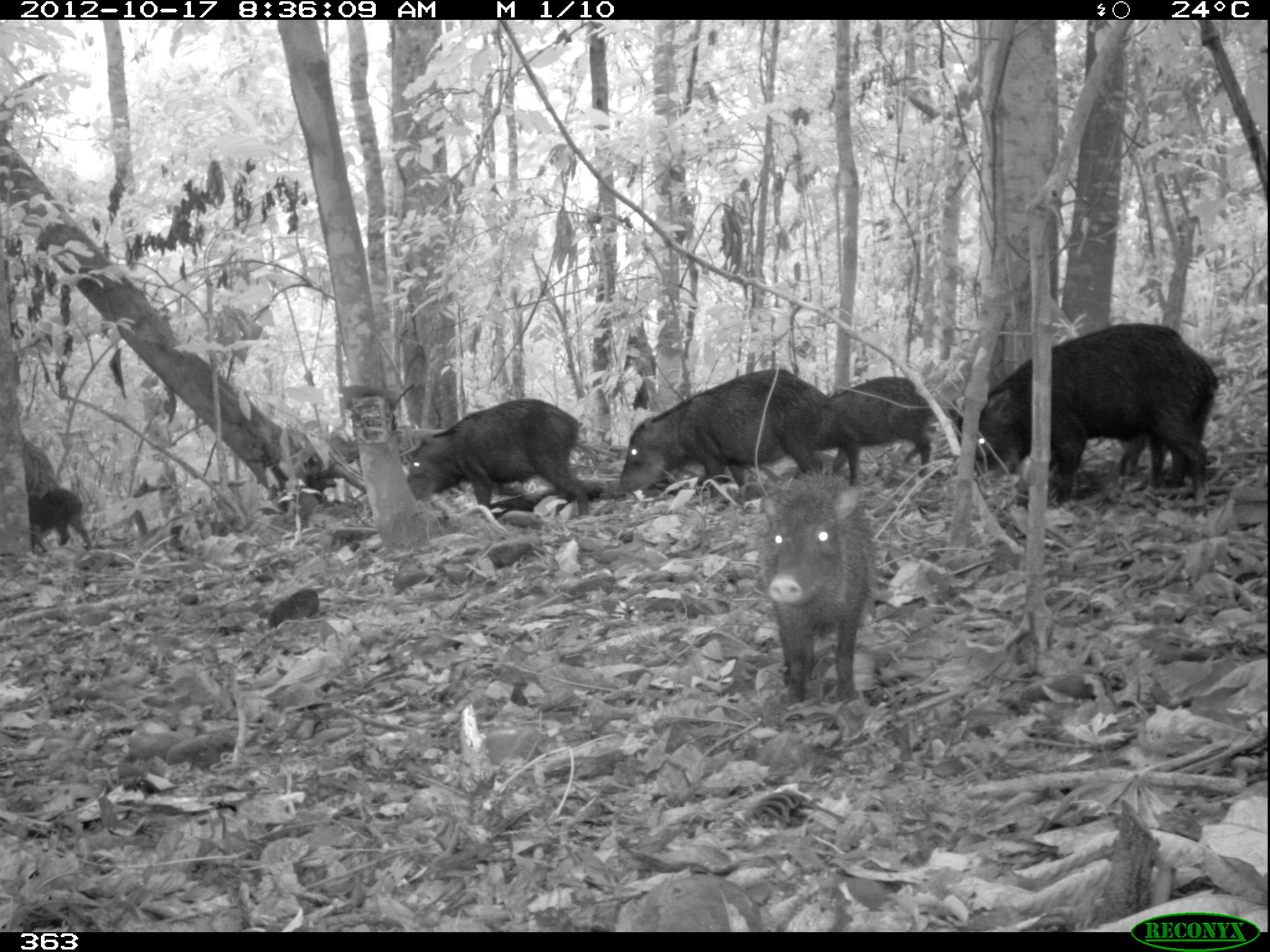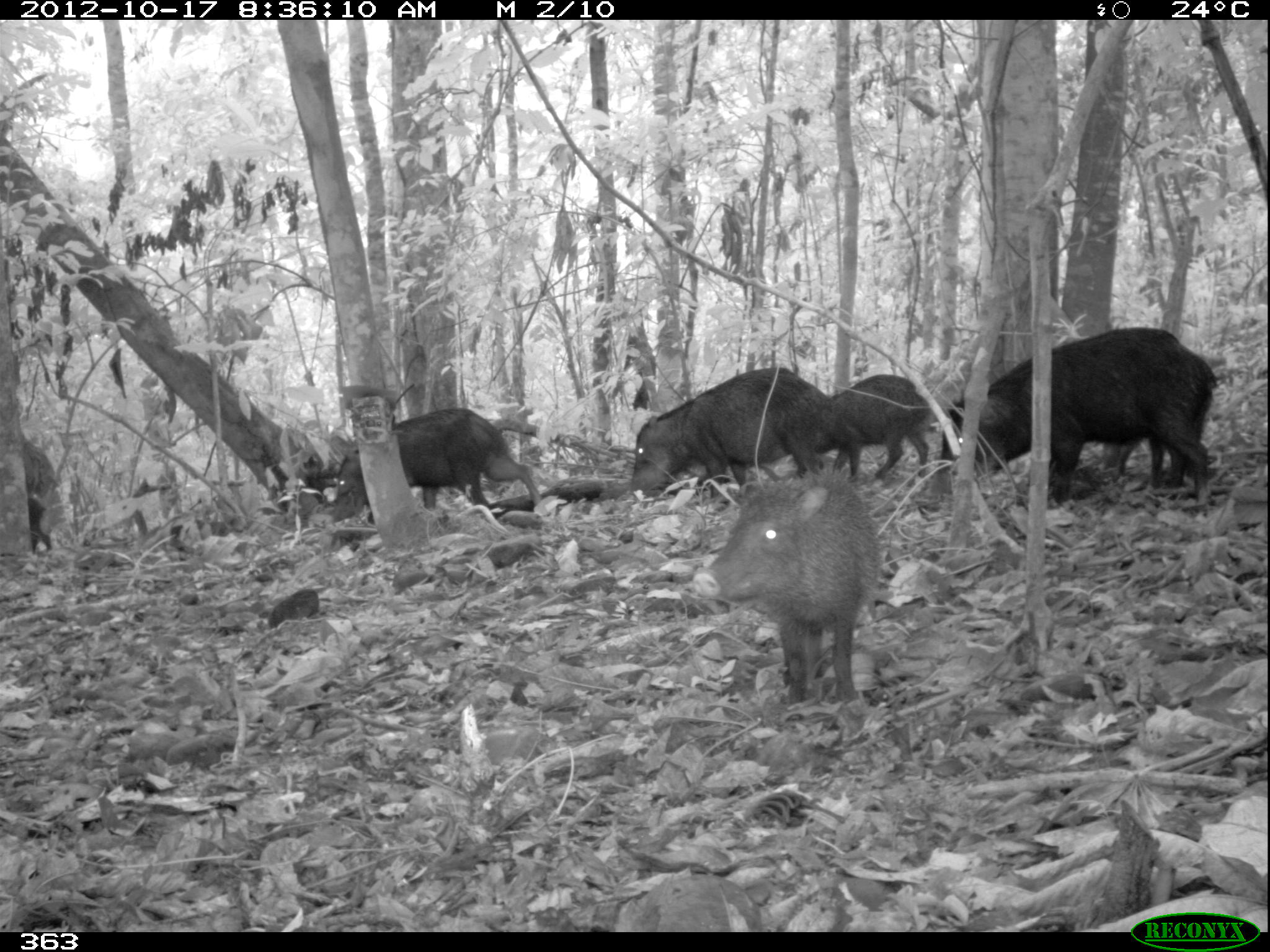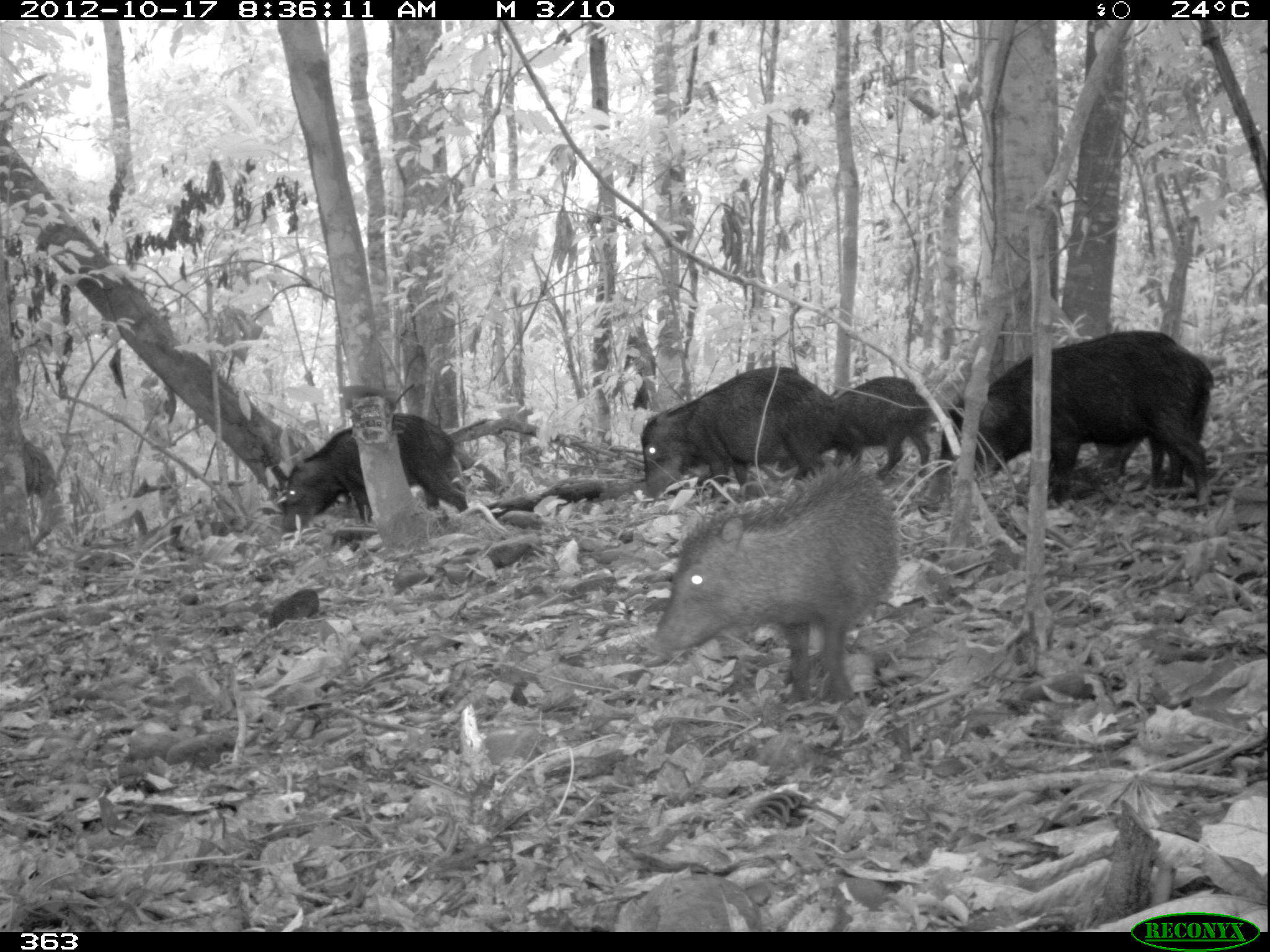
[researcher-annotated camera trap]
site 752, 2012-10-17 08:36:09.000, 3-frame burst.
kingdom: Animalia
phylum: Chordata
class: Mammalia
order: Artiodactyla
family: Tayassuidae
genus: Tayassu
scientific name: Tayassu pecari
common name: white-lipped peccary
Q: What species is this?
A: Tayassu pecari (white-lipped peccary).